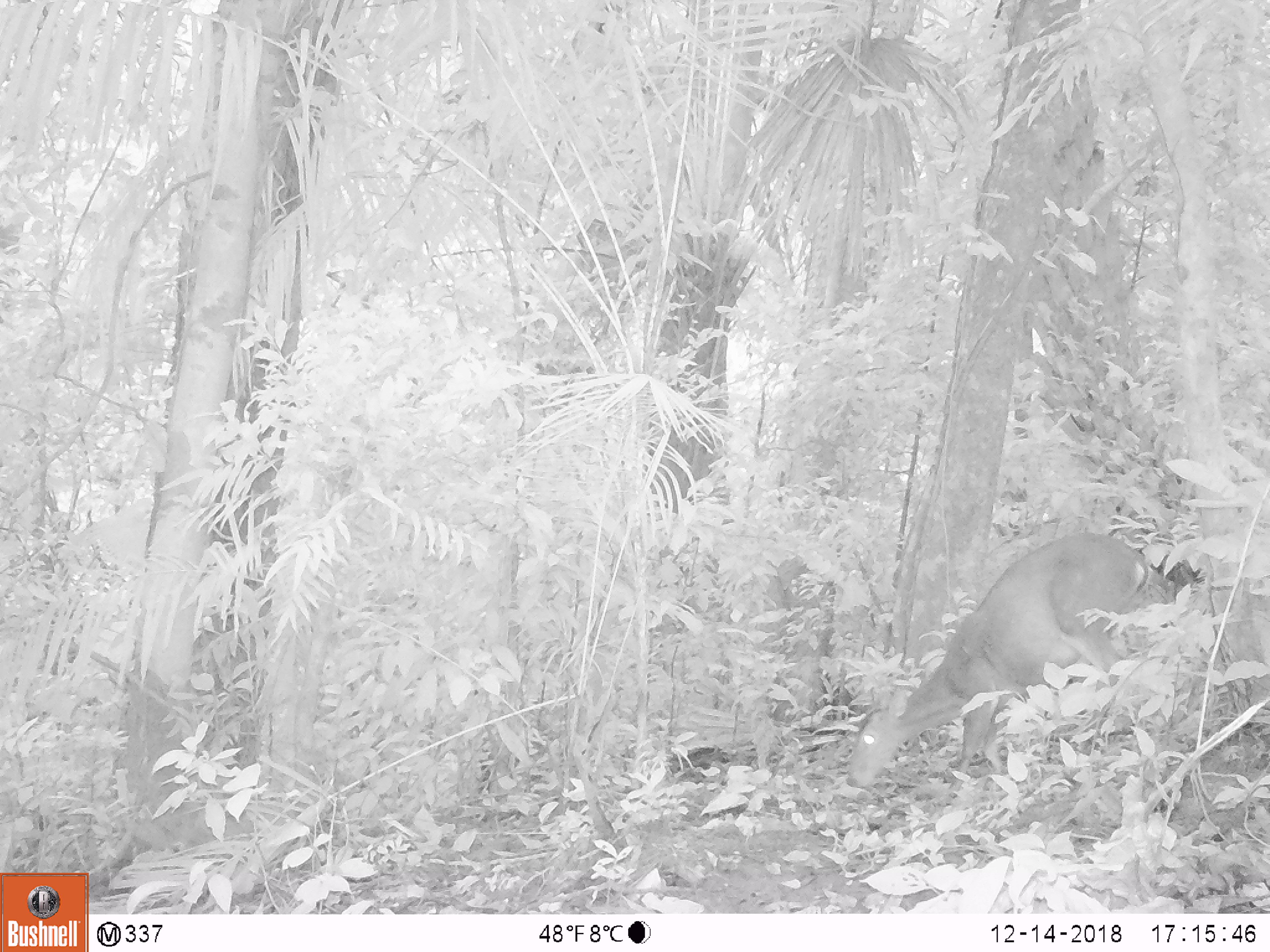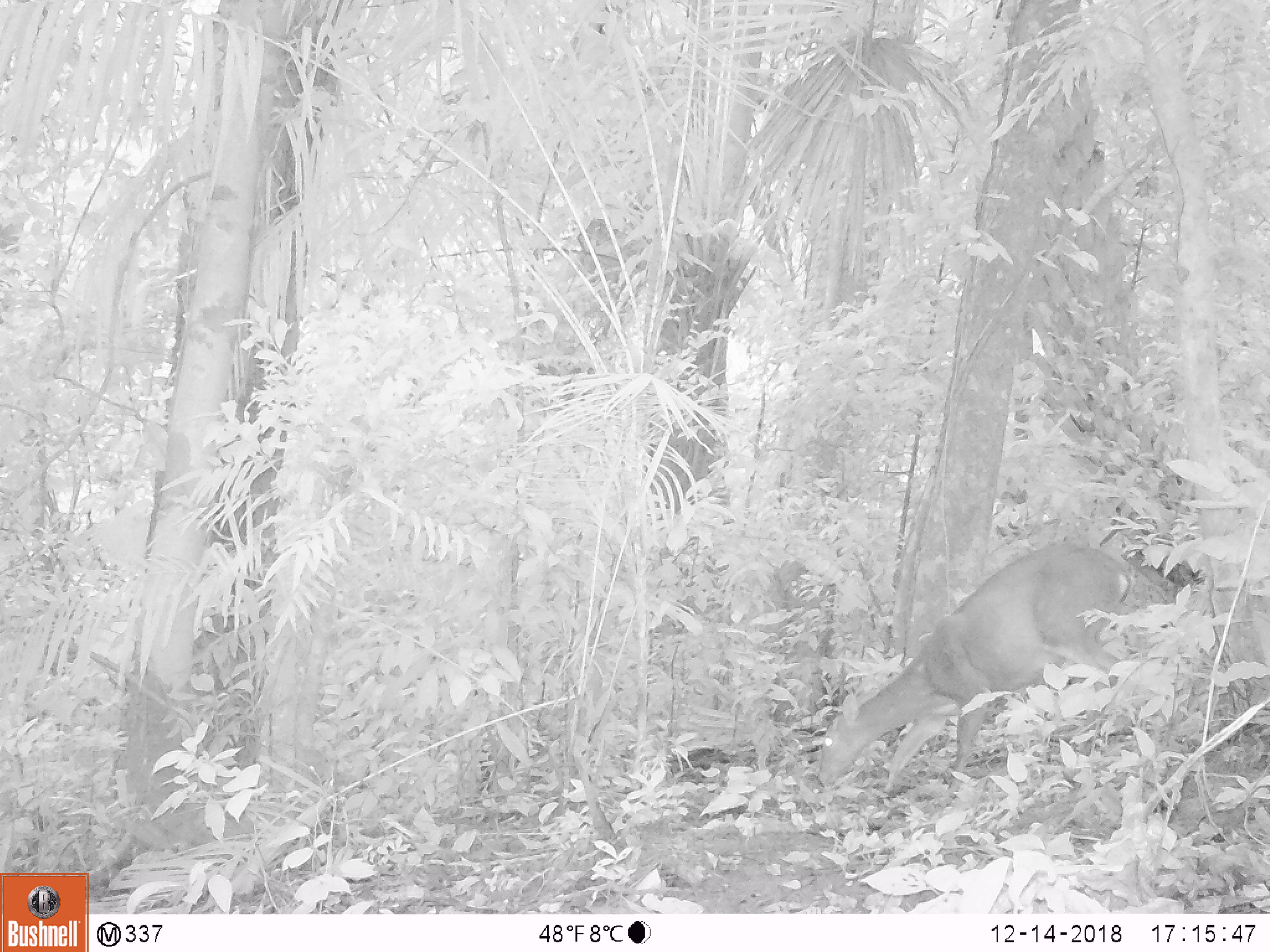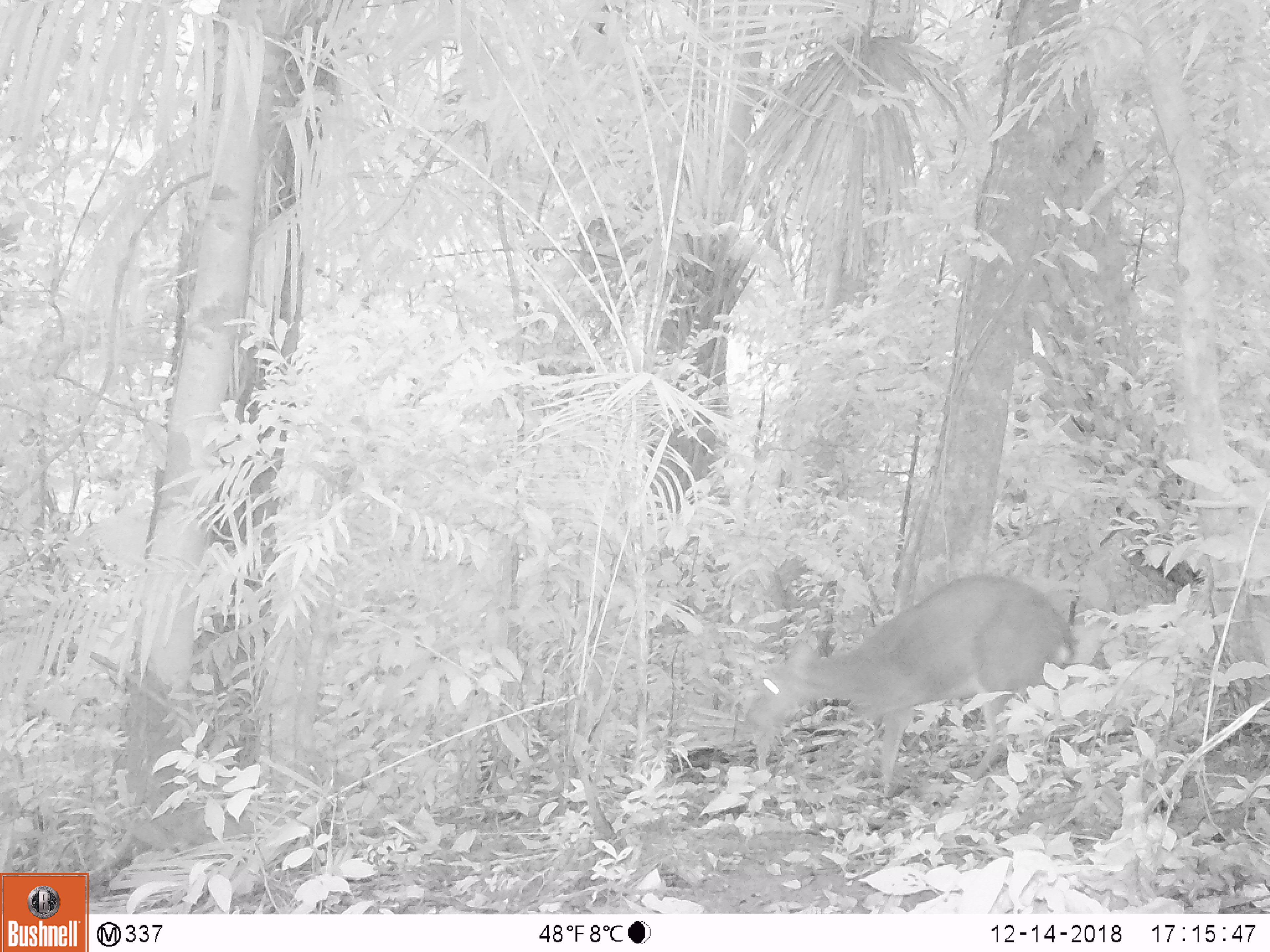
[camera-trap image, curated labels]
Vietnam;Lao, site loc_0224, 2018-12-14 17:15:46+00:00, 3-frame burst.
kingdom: Animalia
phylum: Chordata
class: Mammalia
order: Artiodactyla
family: Cervidae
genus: Muntiacus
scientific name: Muntiacus vuquangensis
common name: large-antlered muntjac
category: large antlered muntjac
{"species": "large antlered muntjac (large-antlered muntjac) (Muntiacus vuquangensis)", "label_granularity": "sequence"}